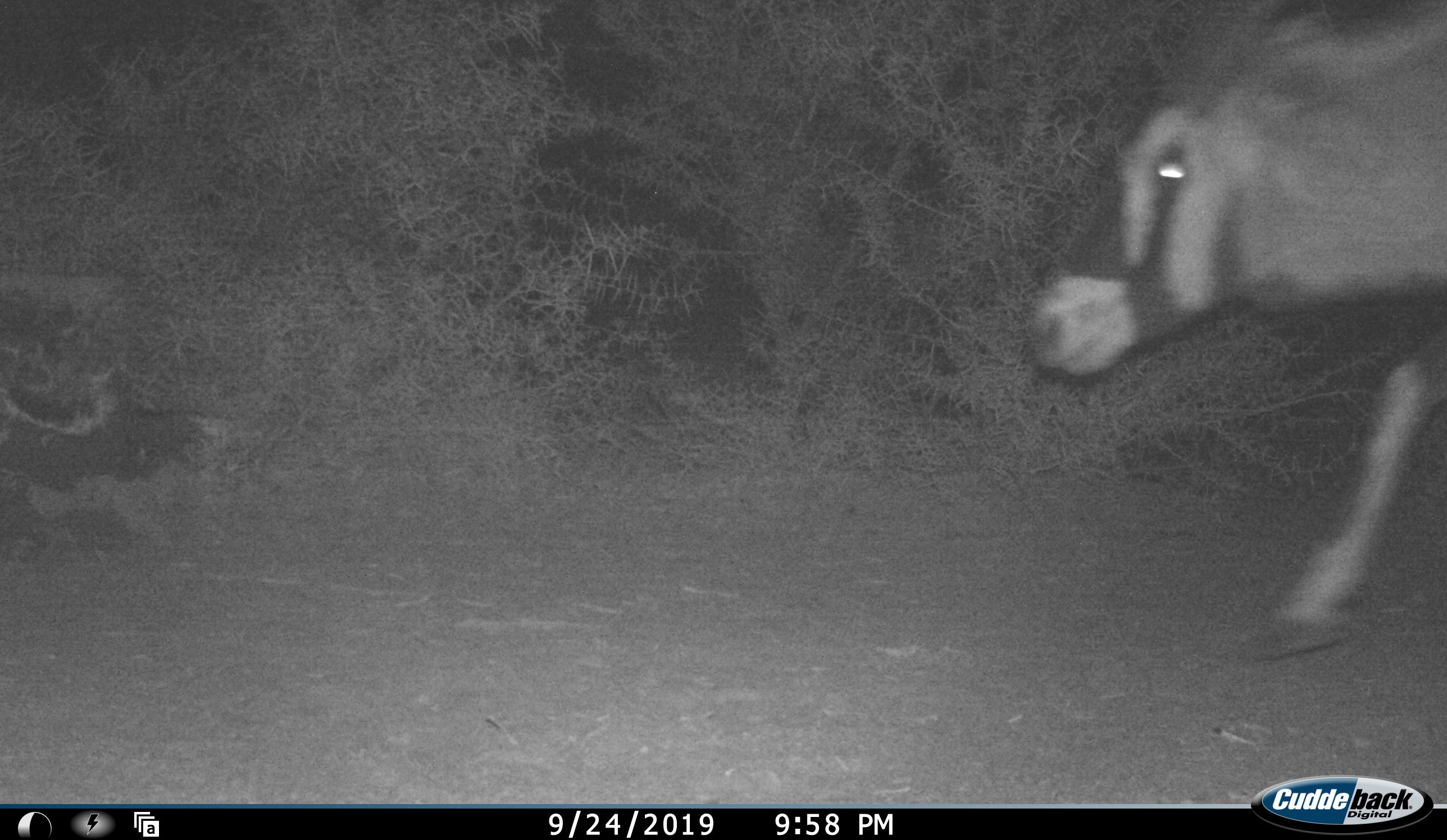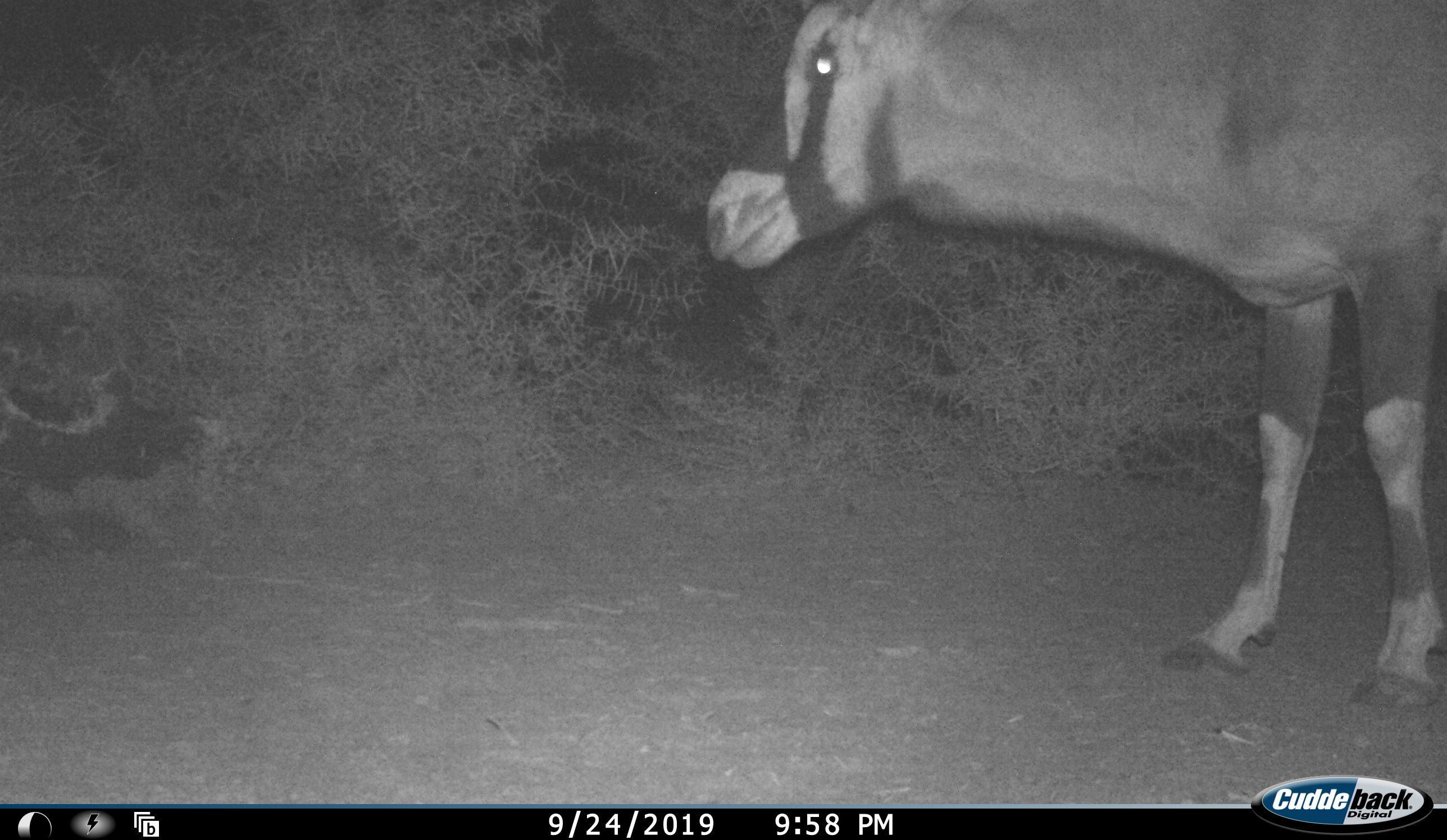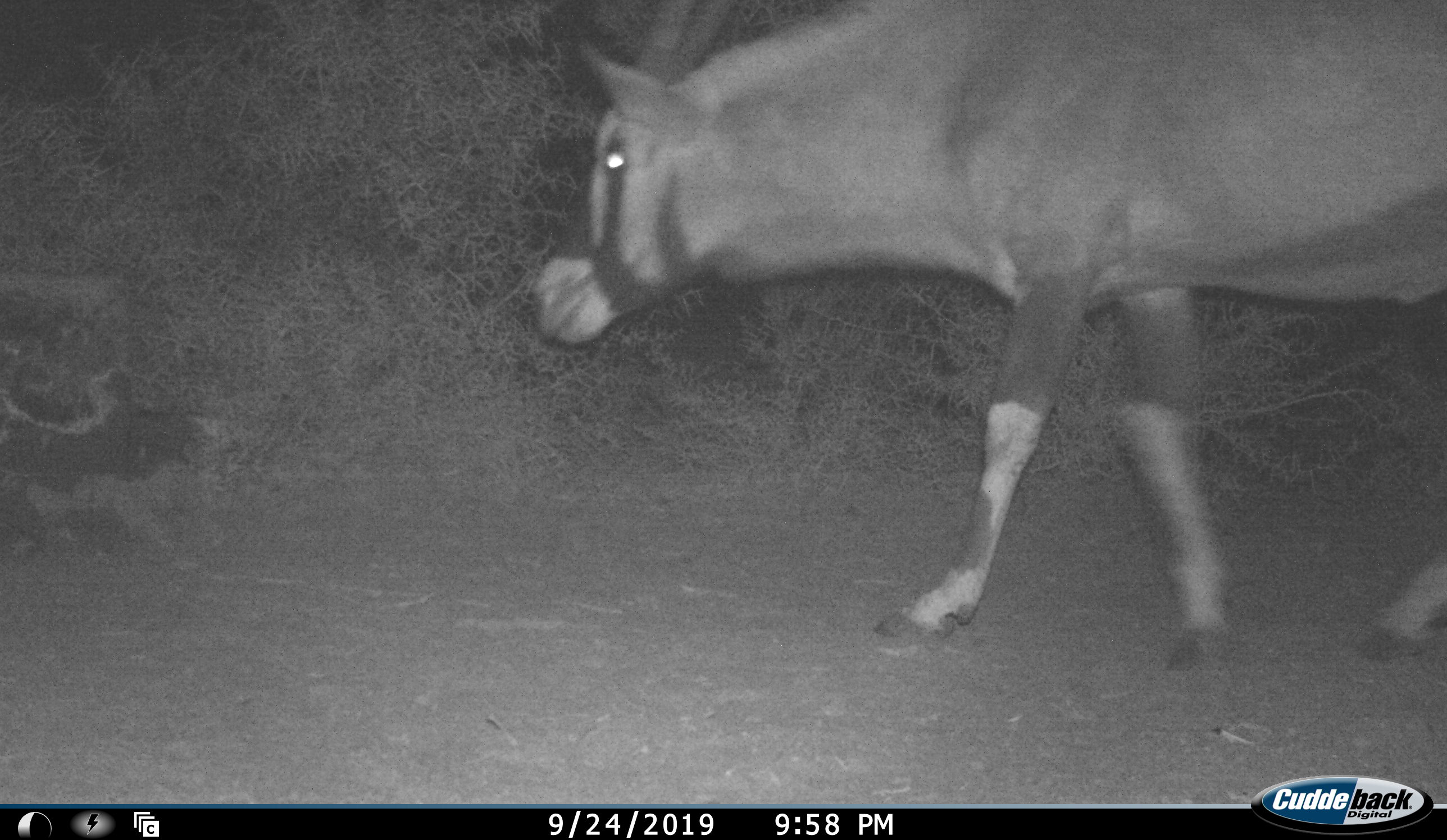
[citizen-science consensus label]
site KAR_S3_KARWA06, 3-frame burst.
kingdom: Animalia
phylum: Chordata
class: Mammalia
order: Artiodactyla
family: Bovidae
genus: Oryx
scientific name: Oryx gazella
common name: gemsbok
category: oryx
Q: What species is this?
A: Oryx (gemsbok) (Oryx gazella).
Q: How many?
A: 1.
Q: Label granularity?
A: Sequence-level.